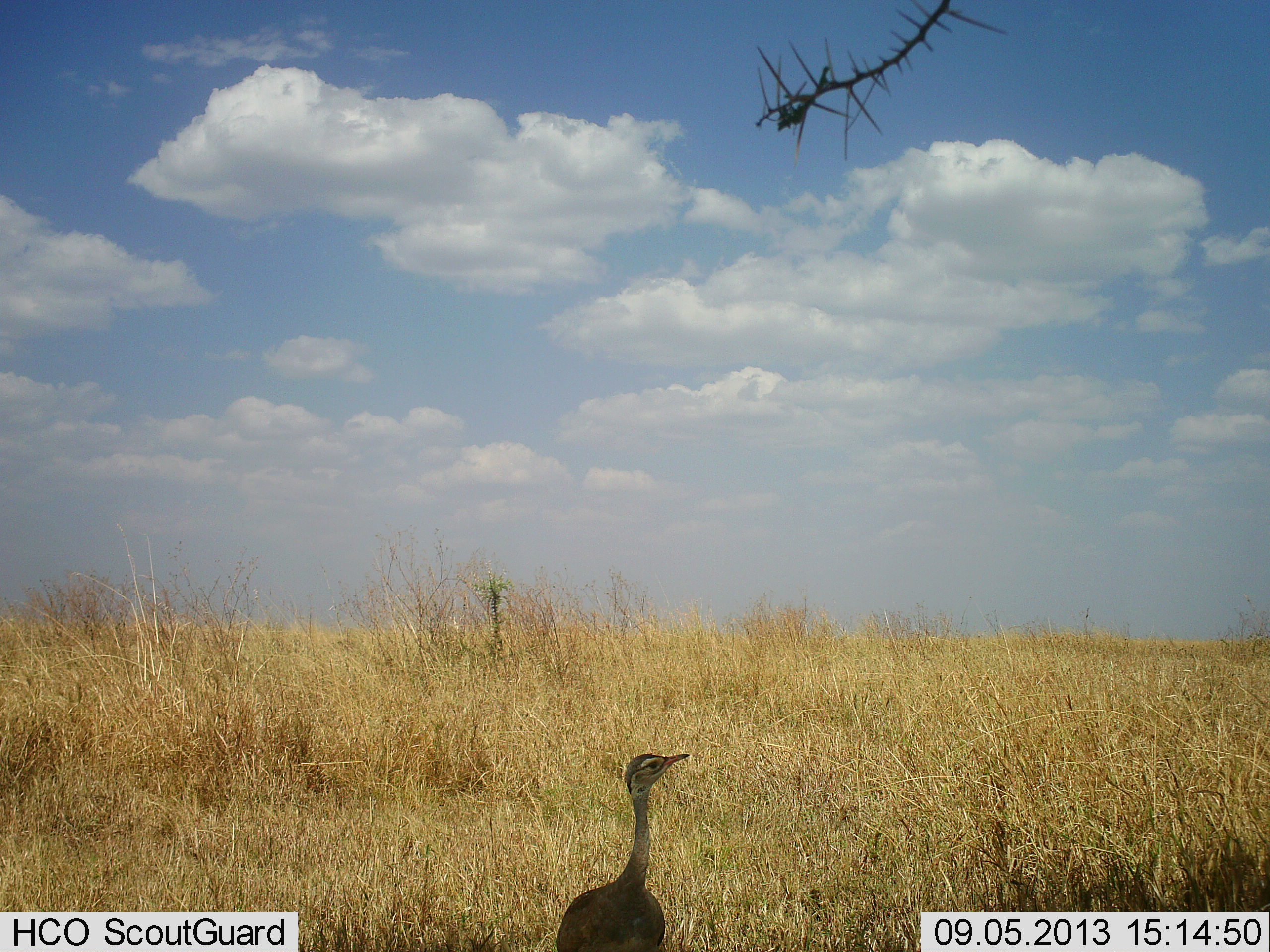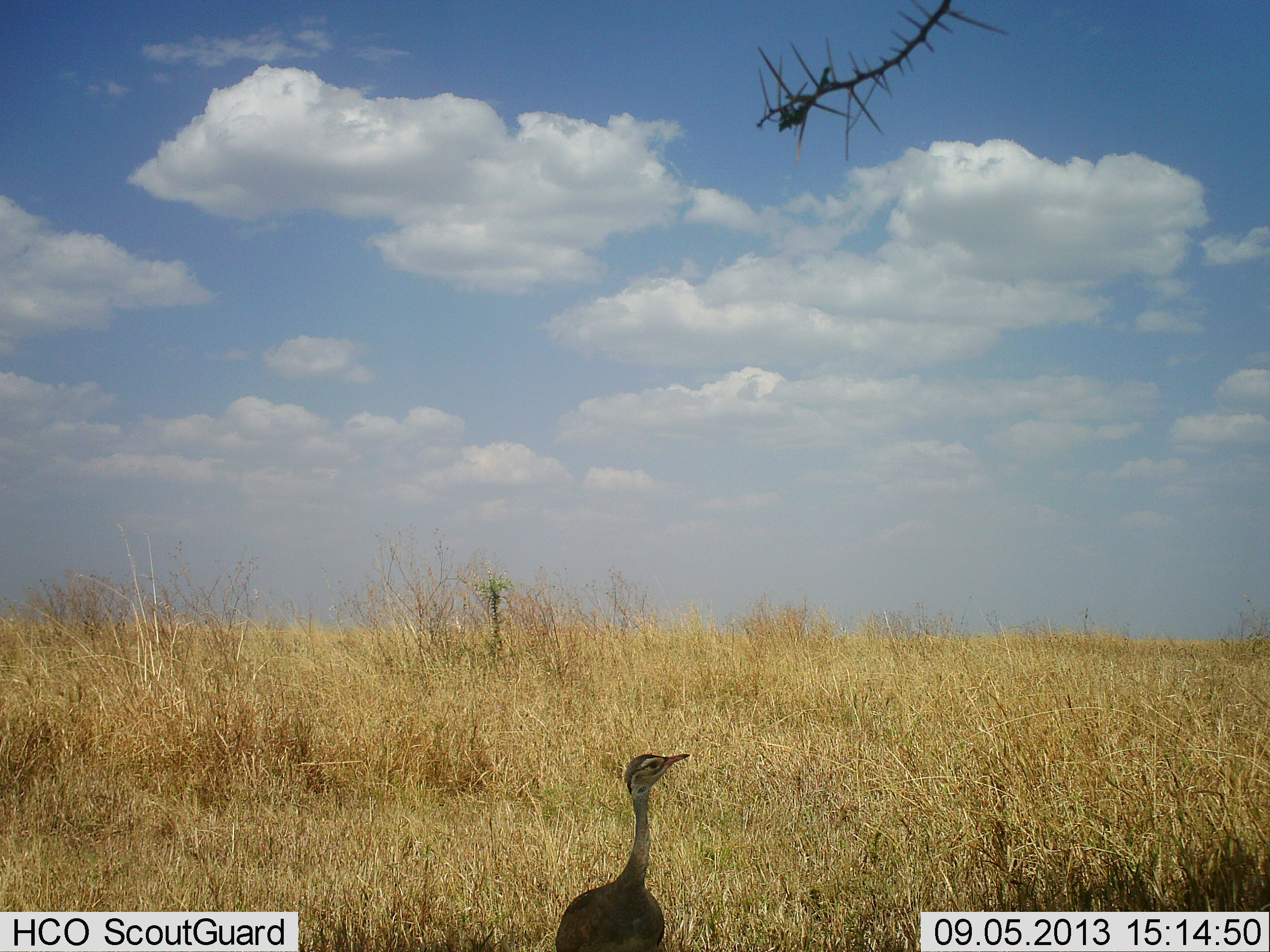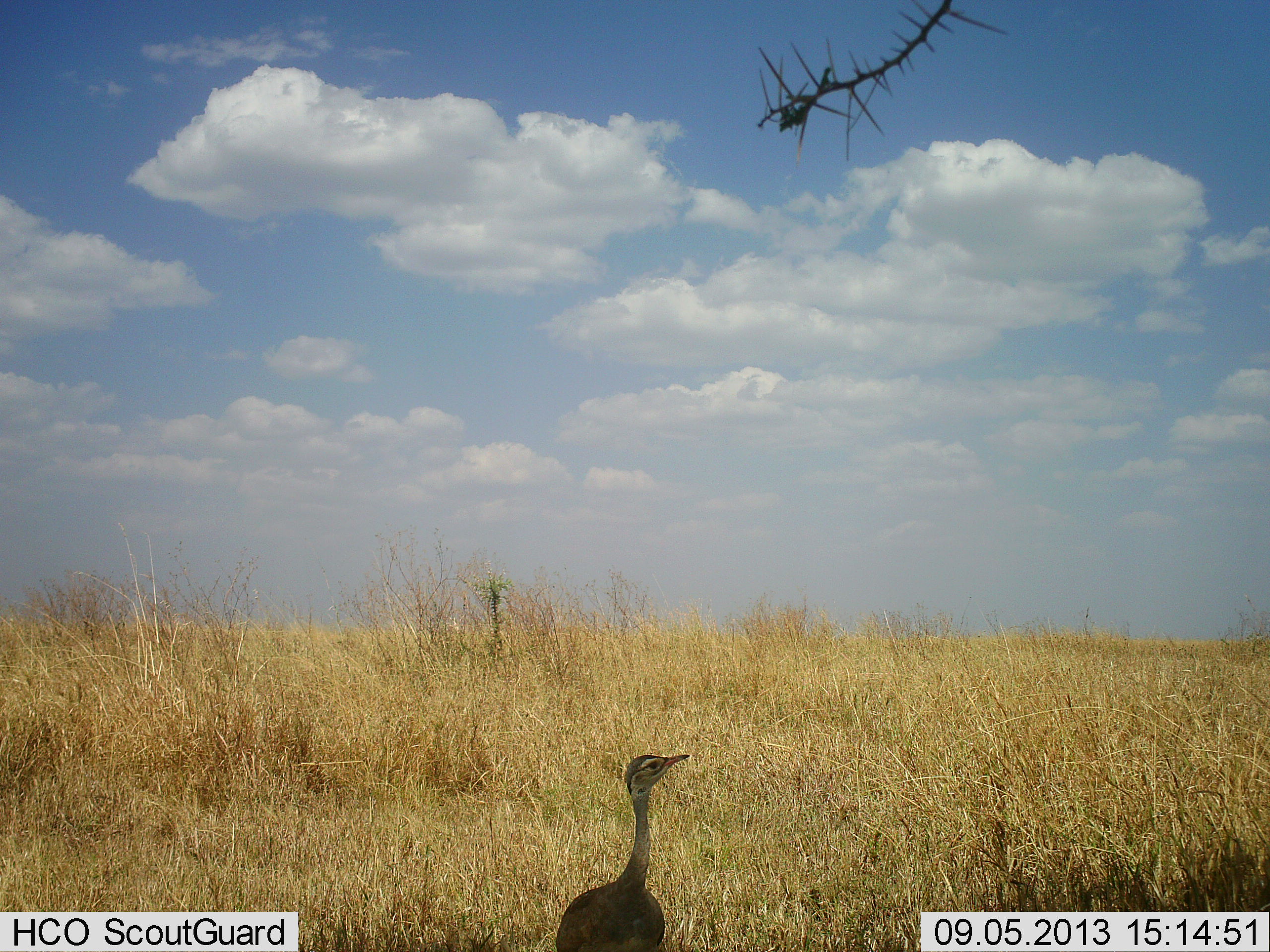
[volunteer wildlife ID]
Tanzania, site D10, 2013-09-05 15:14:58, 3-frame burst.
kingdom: Animalia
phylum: Chordata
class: Aves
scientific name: Aves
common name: bird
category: otherbird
Otherbird (bird) (Aves), count 1. Behavior (volunteer vote fractions): standing 100%, resting 0%, moving 0%, interacting 0%. Young present (vote fraction): 0%. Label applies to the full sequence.